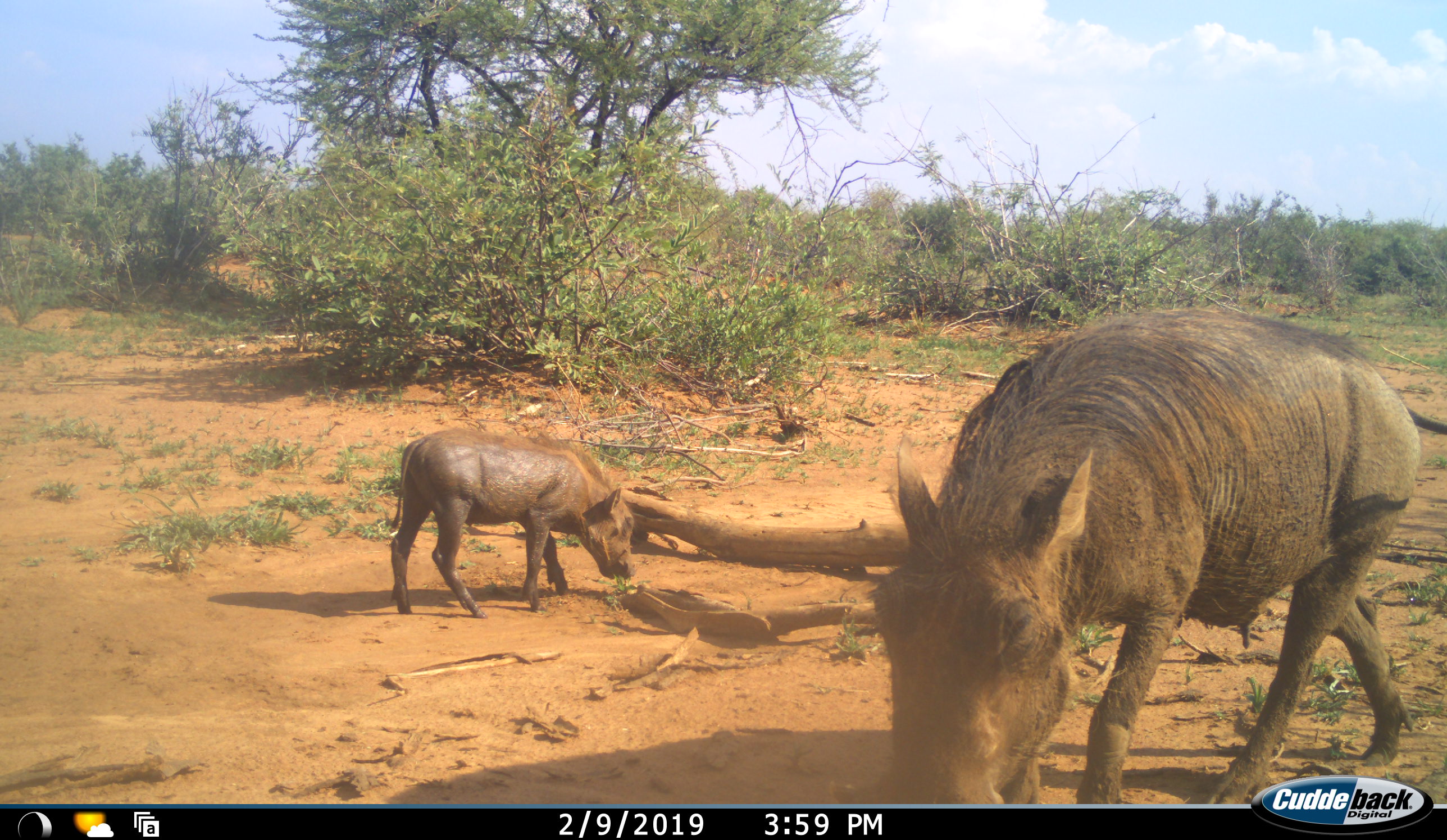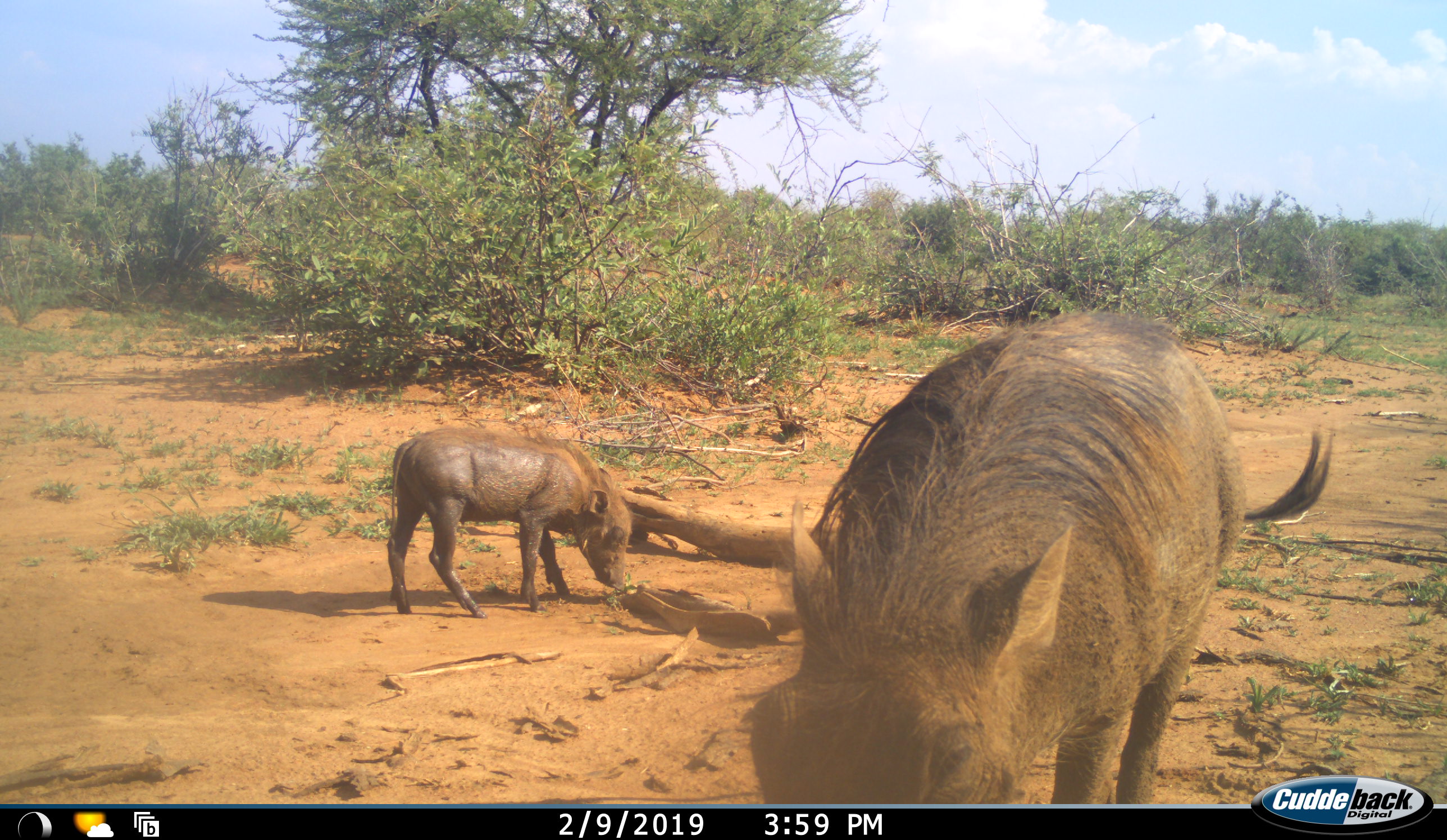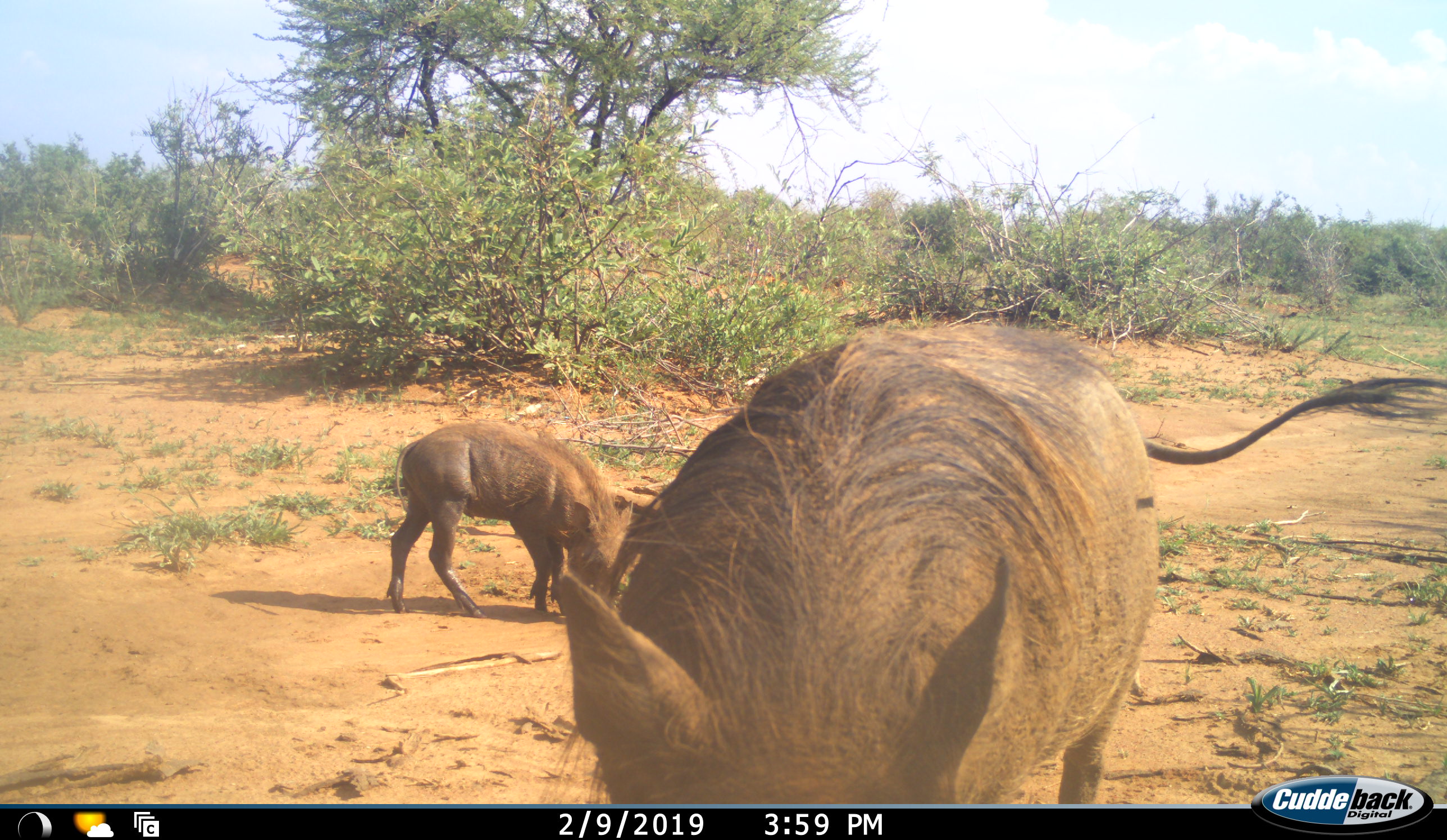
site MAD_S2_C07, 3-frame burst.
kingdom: Animalia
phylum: Chordata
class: Mammalia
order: Artiodactyla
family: Suidae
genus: Phacochoerus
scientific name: Phacochoerus africanus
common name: warthog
Warthog (Phacochoerus africanus), count 2. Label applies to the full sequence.